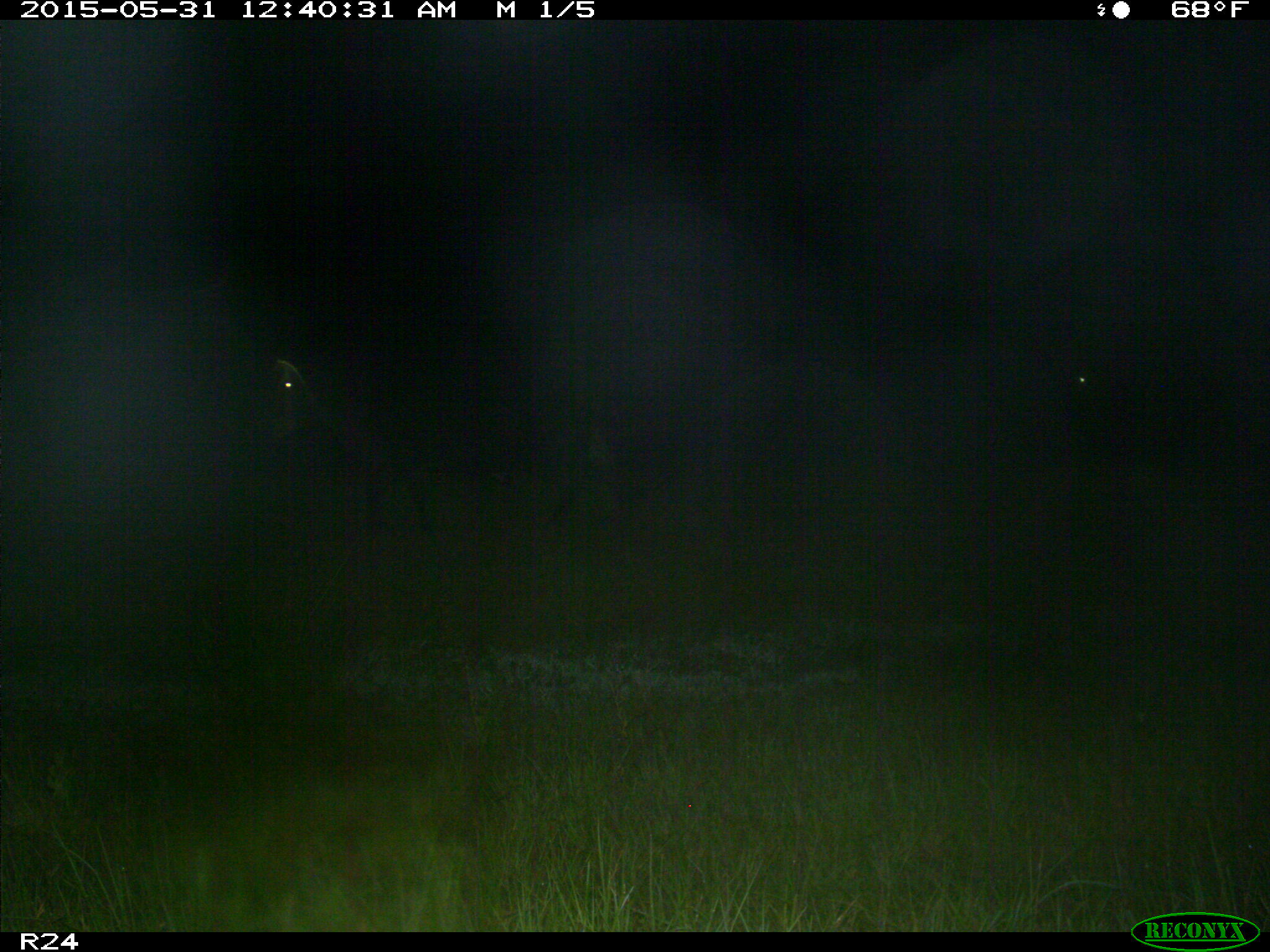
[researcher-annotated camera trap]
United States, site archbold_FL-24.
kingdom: Animalia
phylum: Chordata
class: Mammalia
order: Artiodactyla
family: Bovidae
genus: Bos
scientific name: Bos taurus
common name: domestic cow